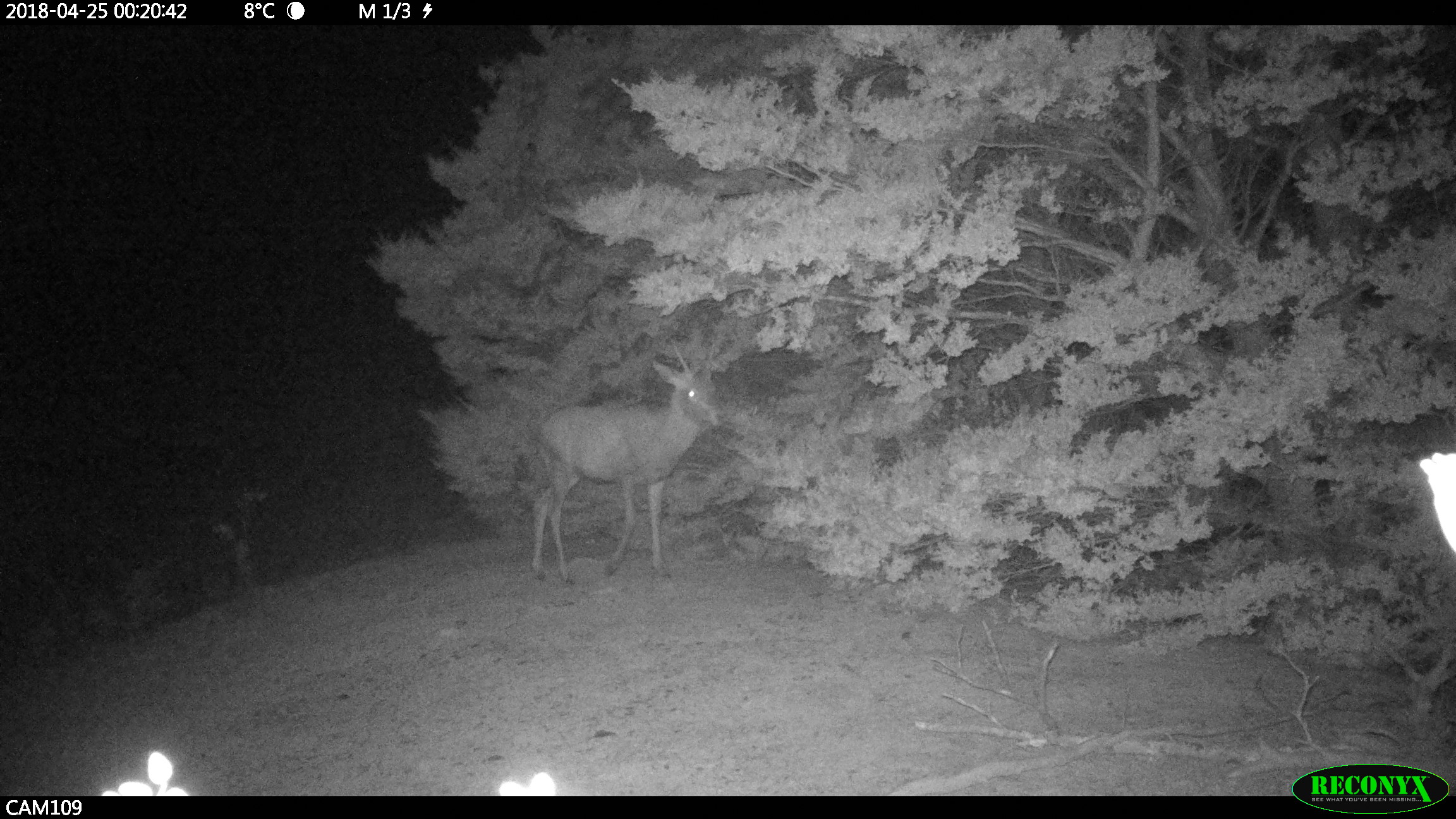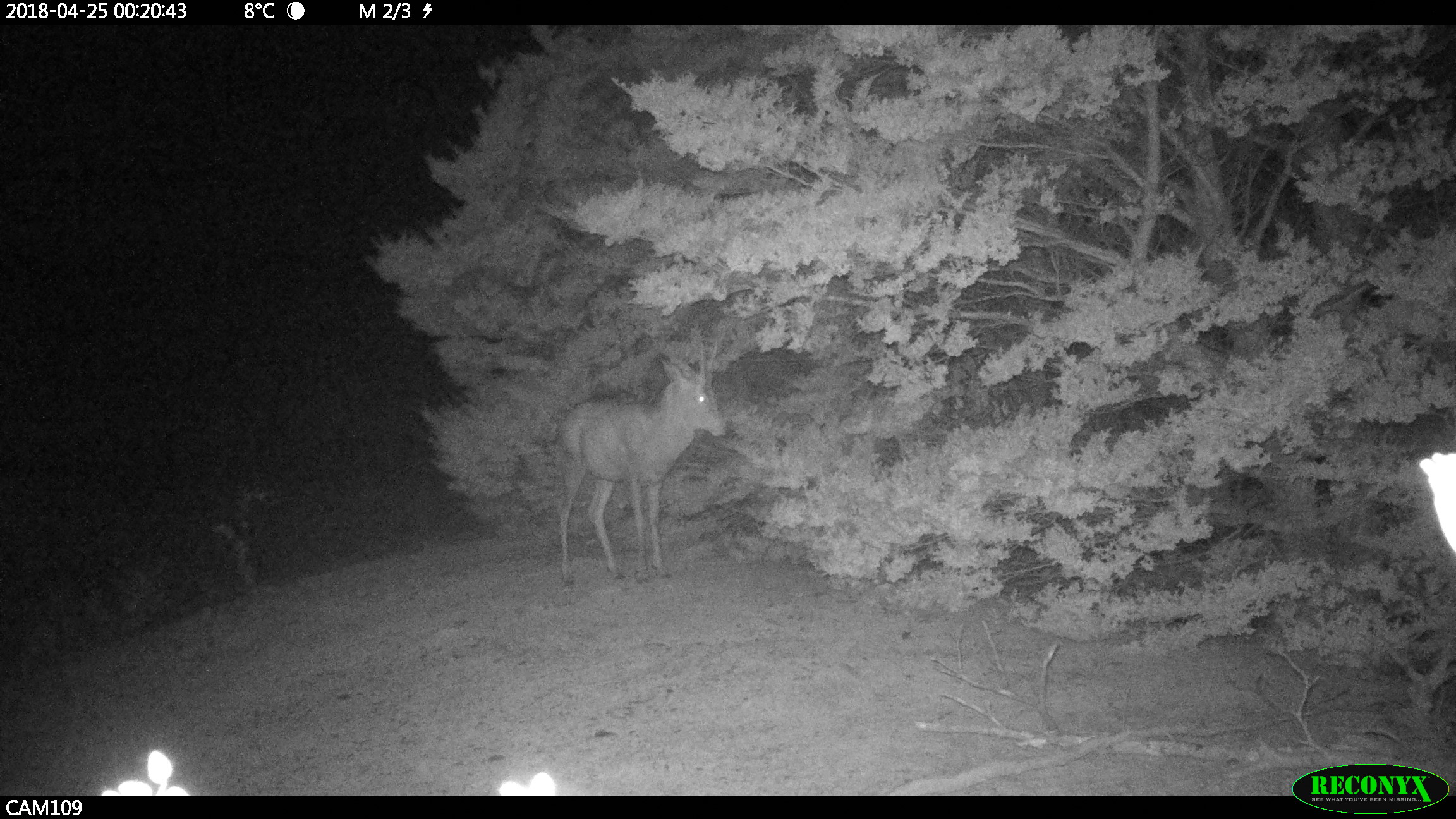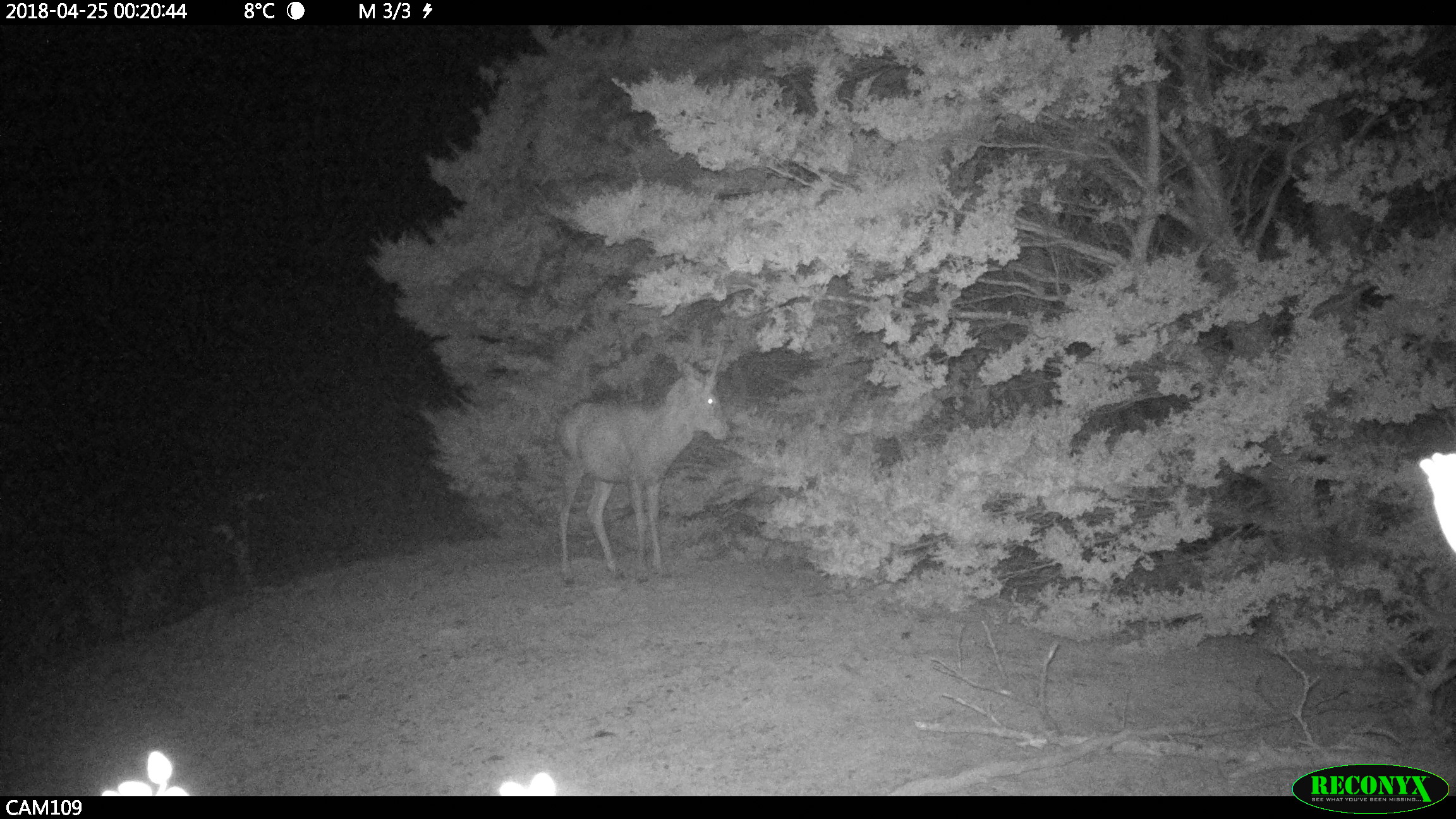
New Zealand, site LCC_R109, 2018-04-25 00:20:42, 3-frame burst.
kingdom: Animalia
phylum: Chordata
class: Mammalia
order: Artiodactyla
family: Cervidae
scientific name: Cervidae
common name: deer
Deer (Cervidae).